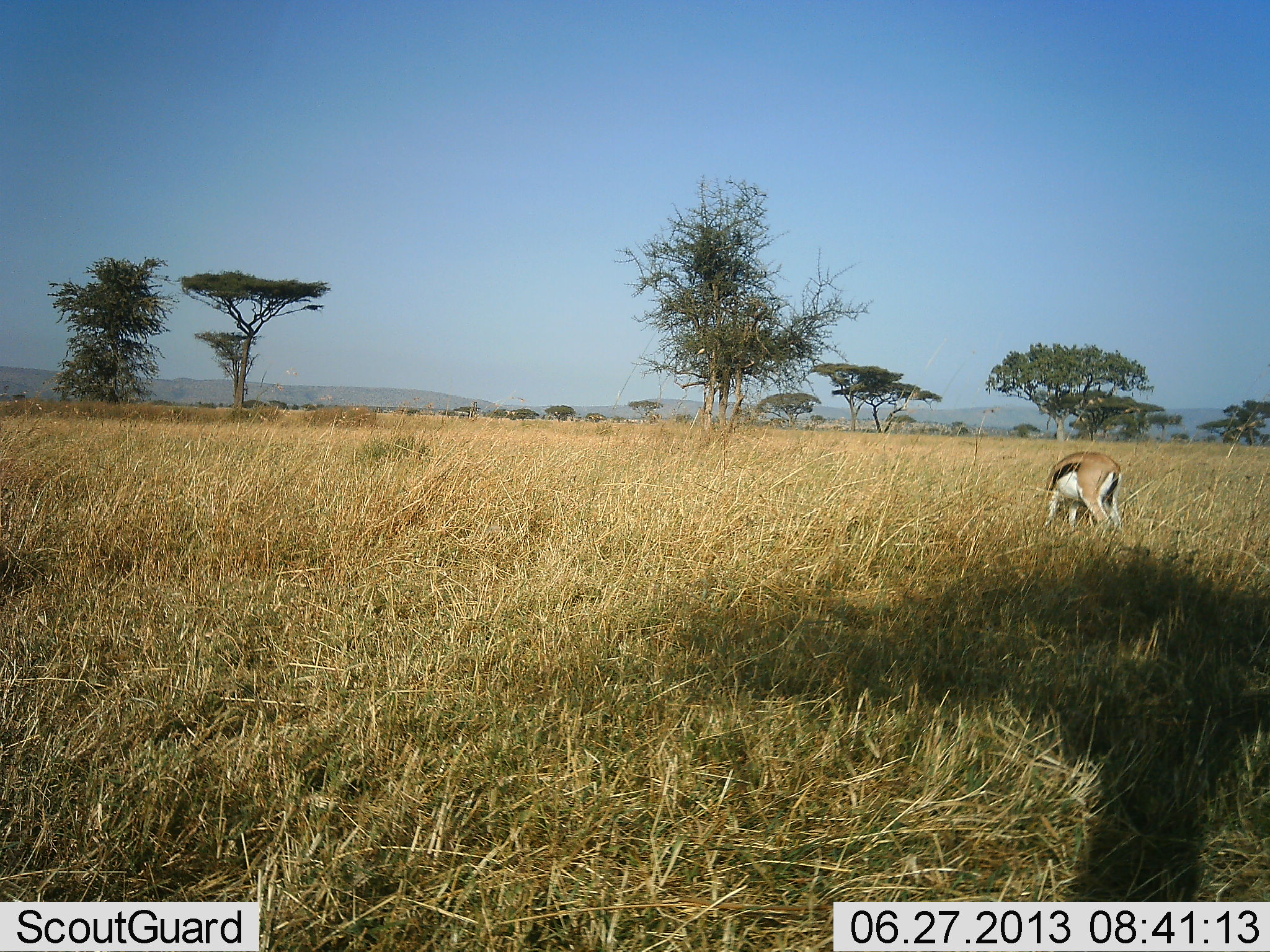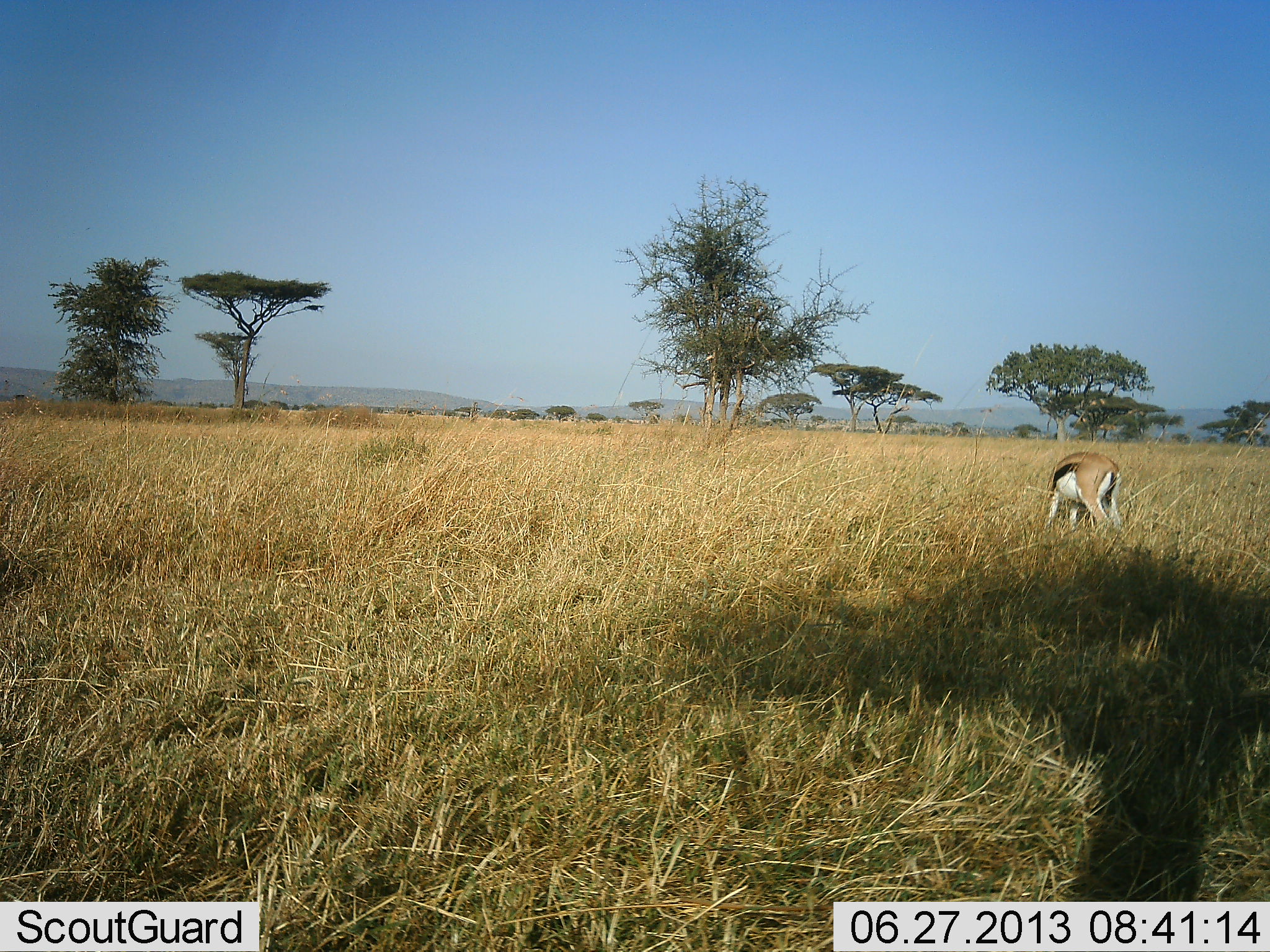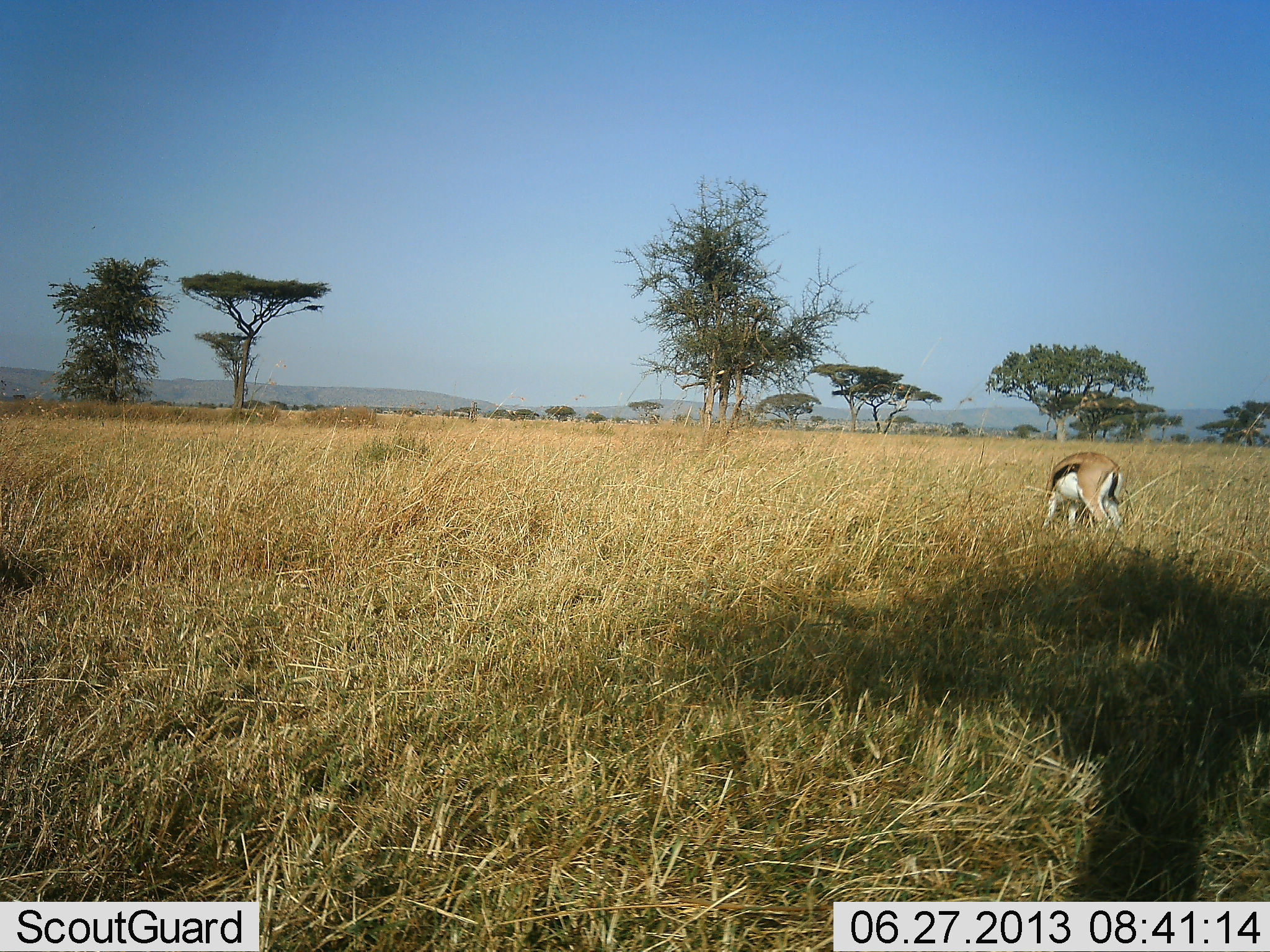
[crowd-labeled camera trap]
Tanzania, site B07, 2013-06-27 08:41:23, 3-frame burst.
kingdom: Animalia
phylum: Chordata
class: Mammalia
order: Artiodactyla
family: Bovidae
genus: Eudorcas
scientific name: Eudorcas thomsonii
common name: thomson's gazelle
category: gazellethomsons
Gazellethomsons (thomson's gazelle) (Eudorcas thomsonii), count 1. Behavior (volunteer vote fractions): standing 23%, resting 0%, moving 0%, interacting 0%. Young present (vote fraction): 0%. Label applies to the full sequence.